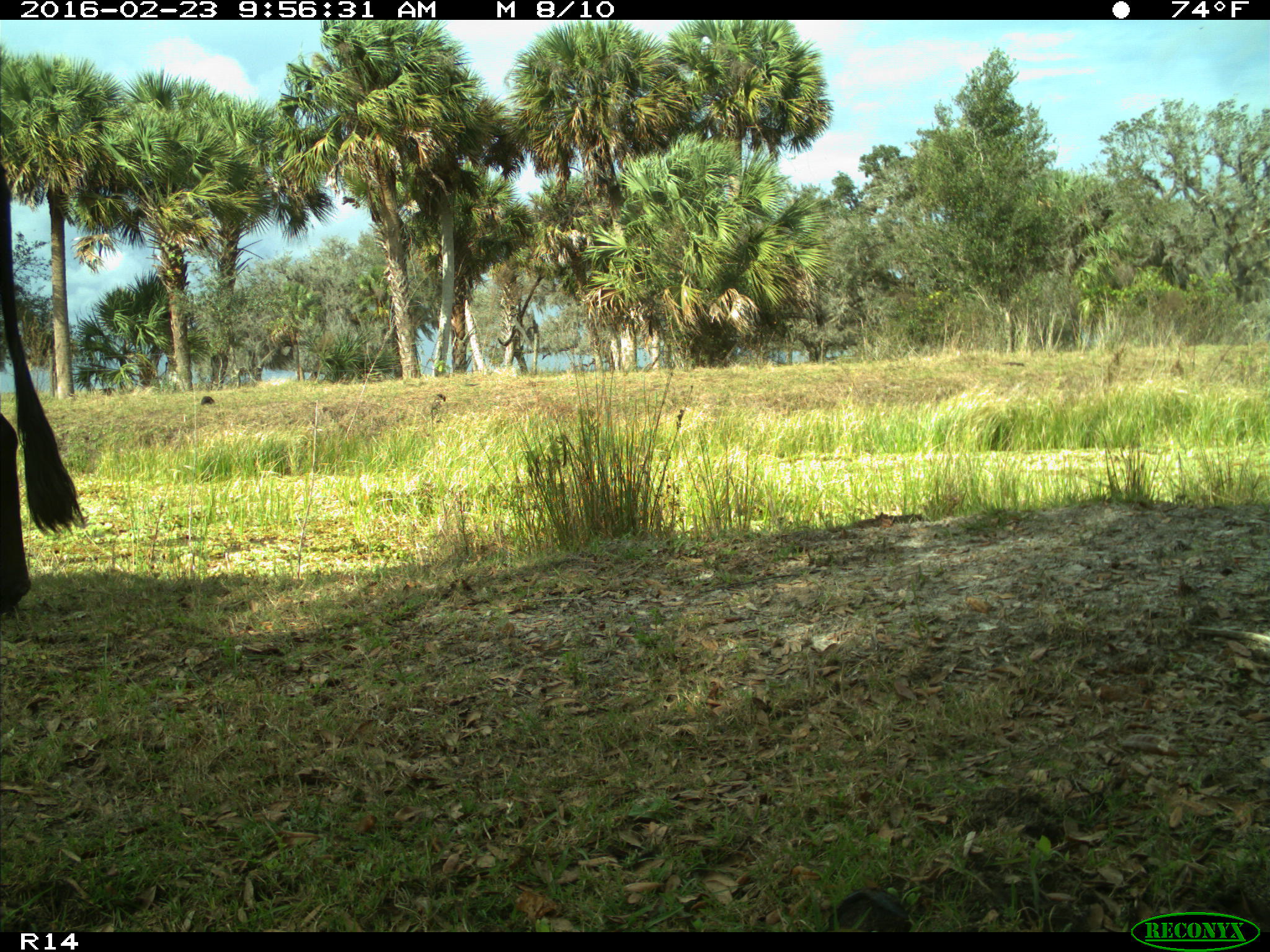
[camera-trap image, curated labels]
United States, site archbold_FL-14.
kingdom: Animalia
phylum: Chordata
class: Mammalia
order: Artiodactyla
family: Bovidae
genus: Bos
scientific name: Bos taurus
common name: domestic cow